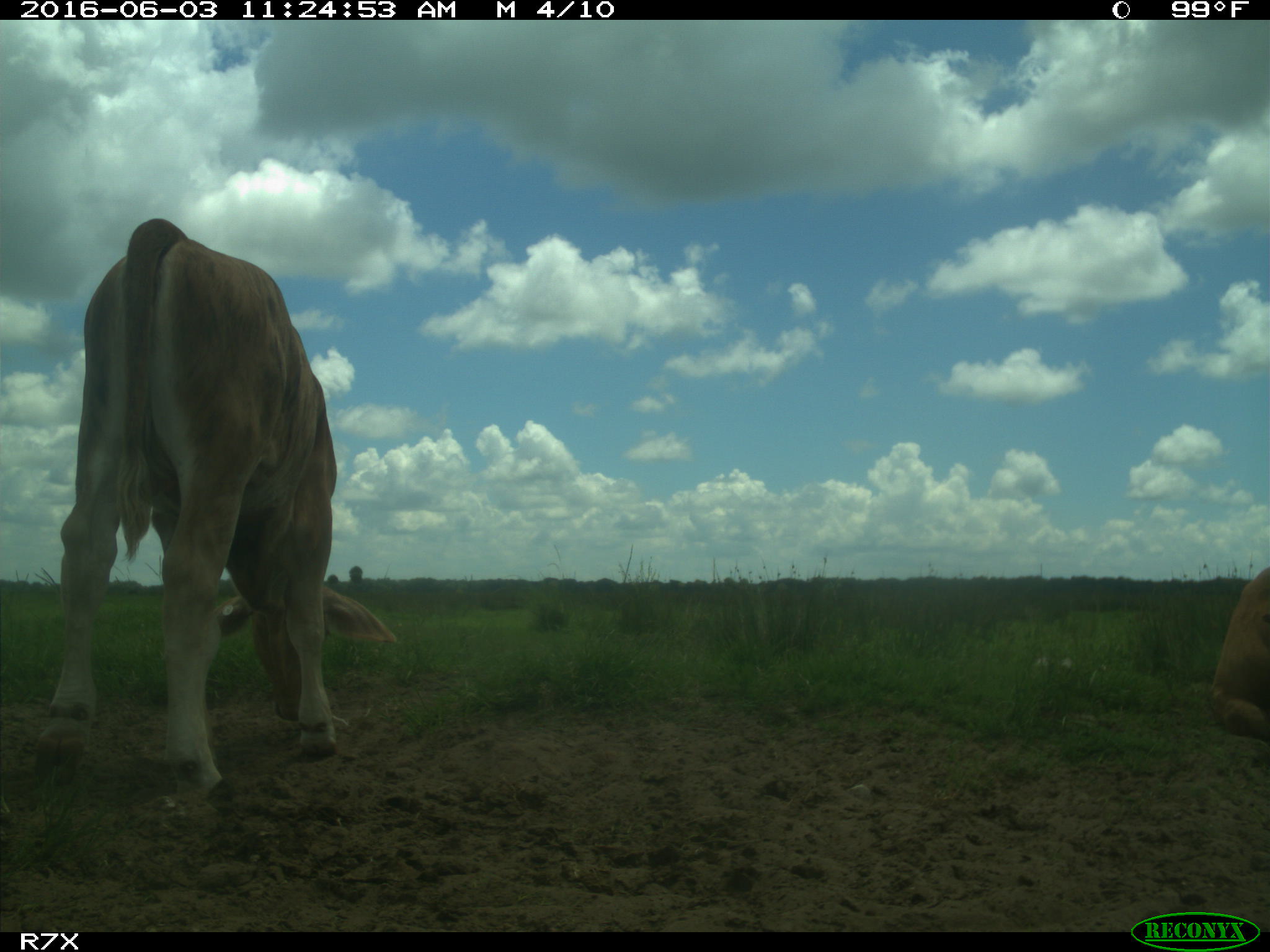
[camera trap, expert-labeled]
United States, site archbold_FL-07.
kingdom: Animalia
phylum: Chordata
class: Mammalia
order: Artiodactyla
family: Bovidae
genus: Bos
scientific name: Bos taurus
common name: domestic cow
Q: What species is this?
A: Bos taurus (domestic cow).